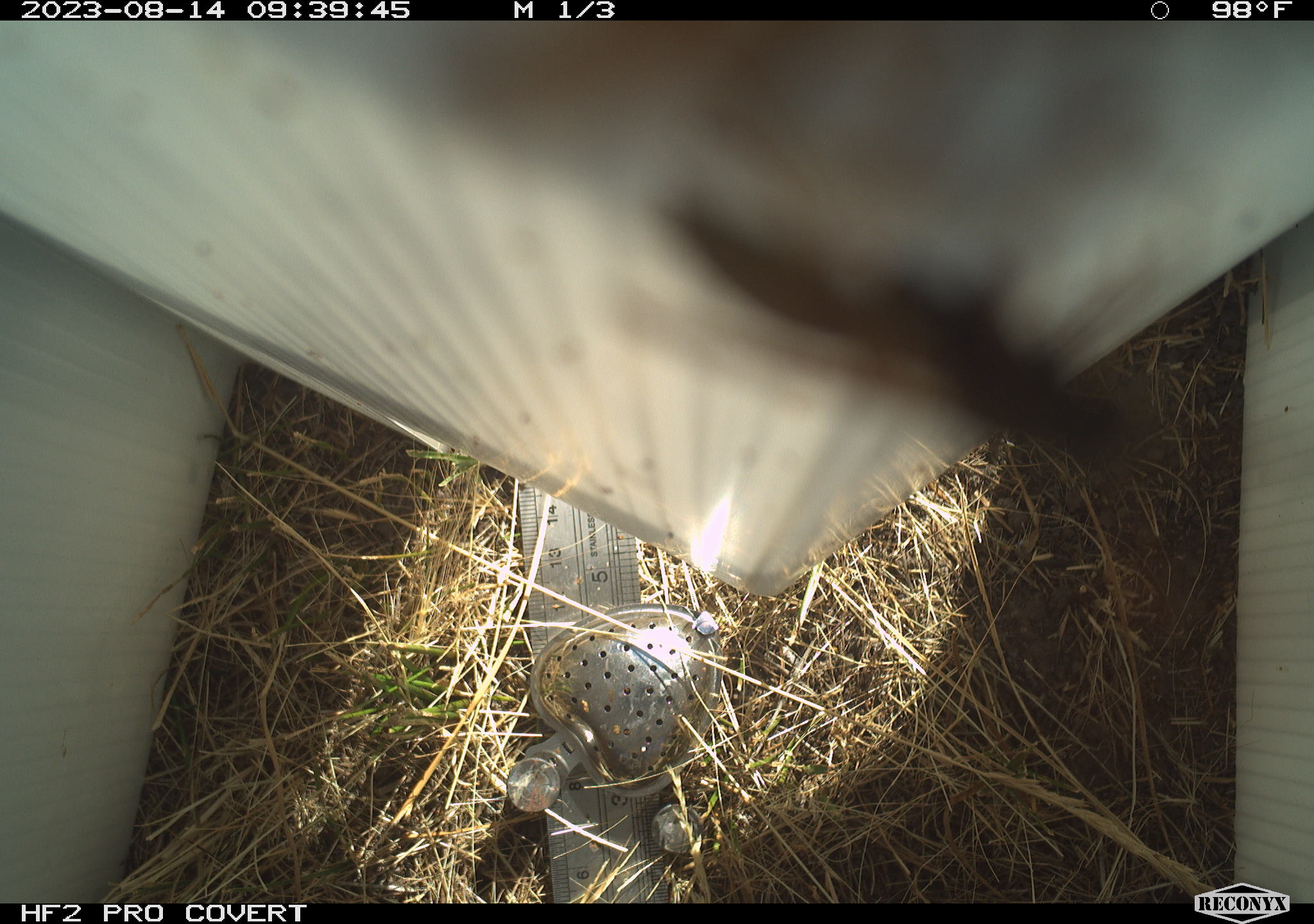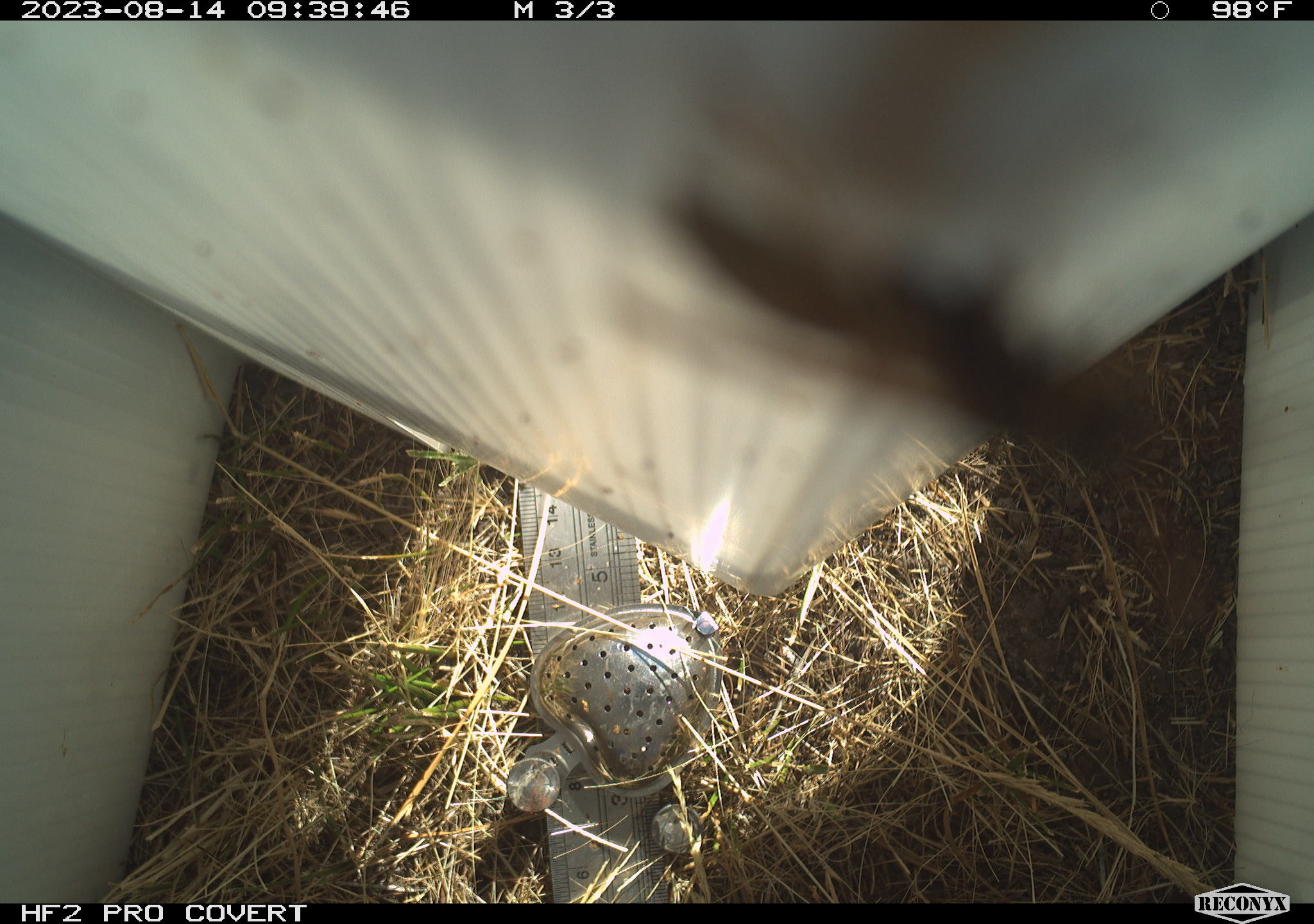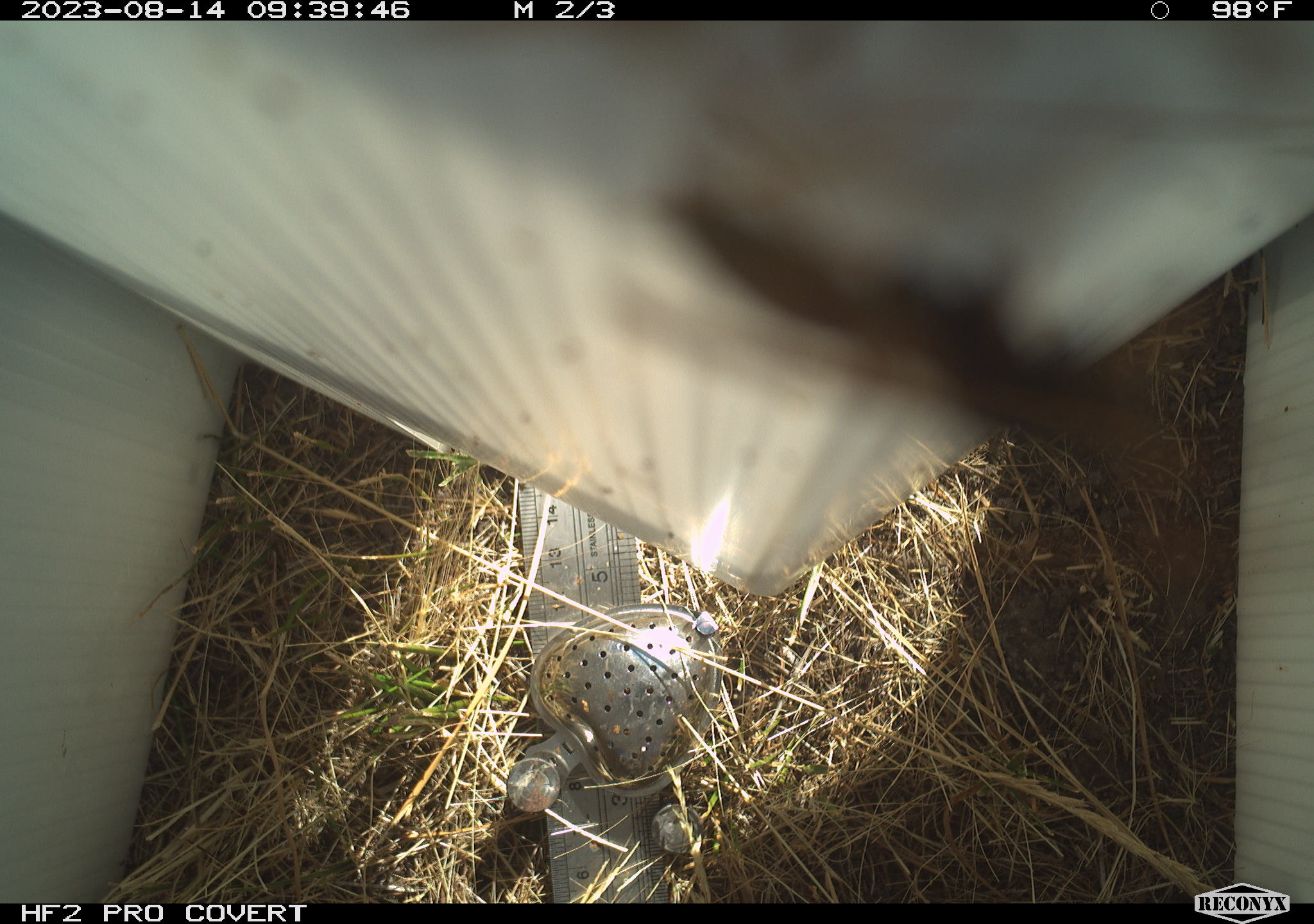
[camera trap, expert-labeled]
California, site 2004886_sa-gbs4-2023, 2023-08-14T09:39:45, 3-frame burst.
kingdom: Animalia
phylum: Arthropoda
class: Insecta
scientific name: Insecta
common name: insect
Insect (Insecta).